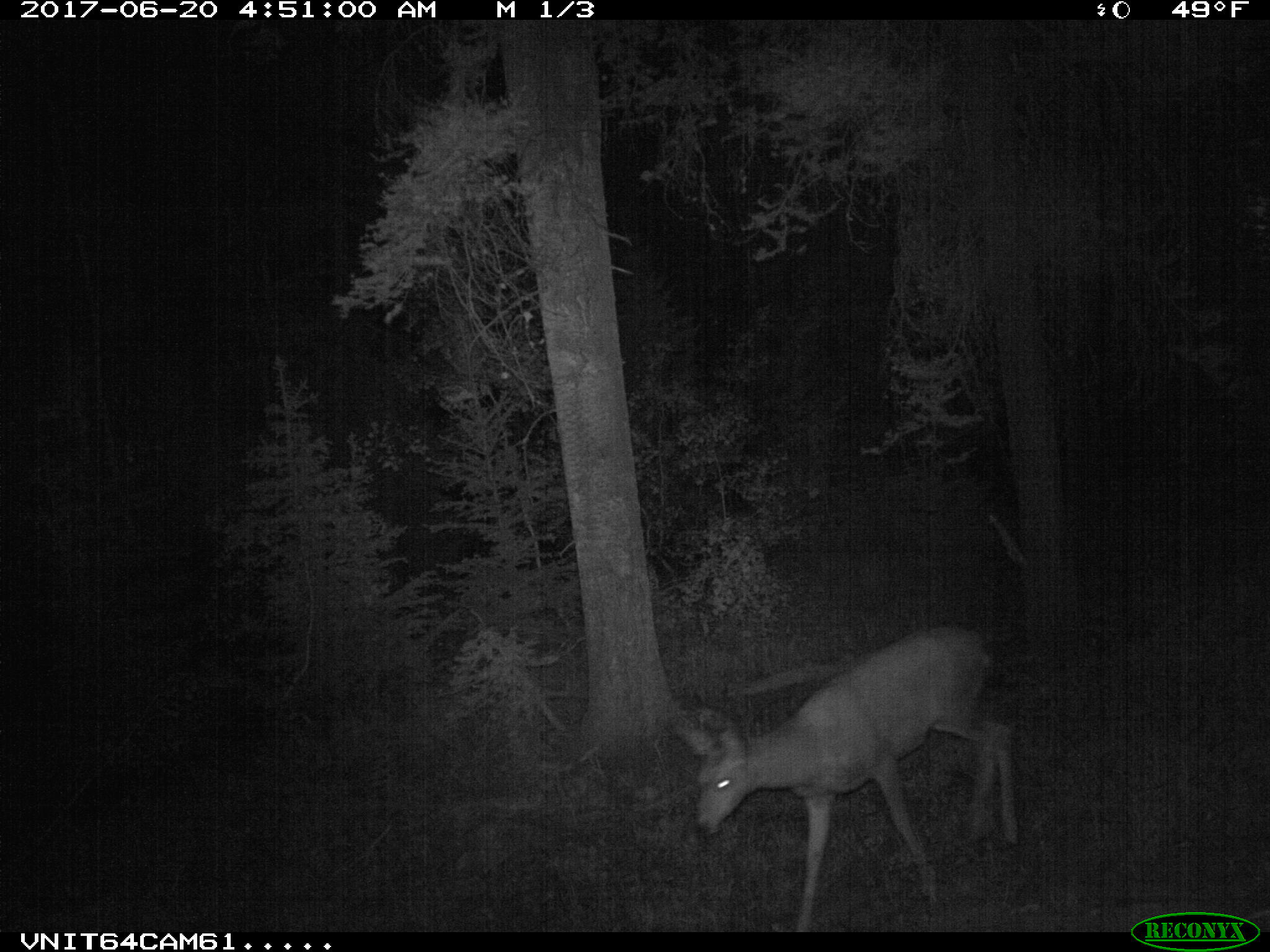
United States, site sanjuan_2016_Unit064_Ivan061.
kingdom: Animalia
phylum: Chordata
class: Mammalia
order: Artiodactyla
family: Cervidae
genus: Odocoileus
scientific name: Odocoileus hemionus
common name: mule deer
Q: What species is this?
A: Odocoileus hemionus (mule deer).